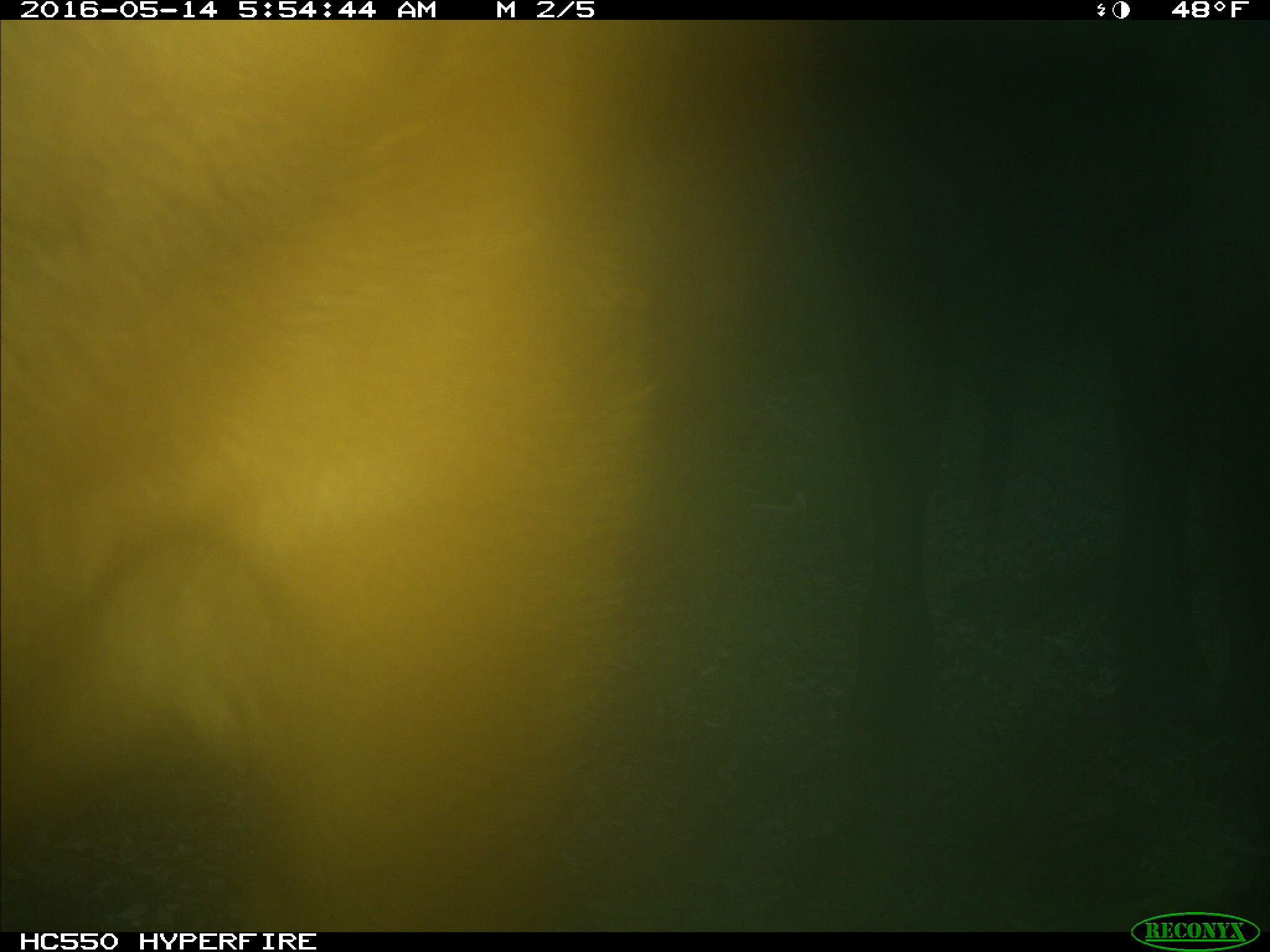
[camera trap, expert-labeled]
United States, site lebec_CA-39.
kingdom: Animalia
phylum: Chordata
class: Mammalia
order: Artiodactyla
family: Bovidae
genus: Bos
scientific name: Bos taurus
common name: domestic cow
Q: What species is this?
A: Bos taurus (domestic cow).